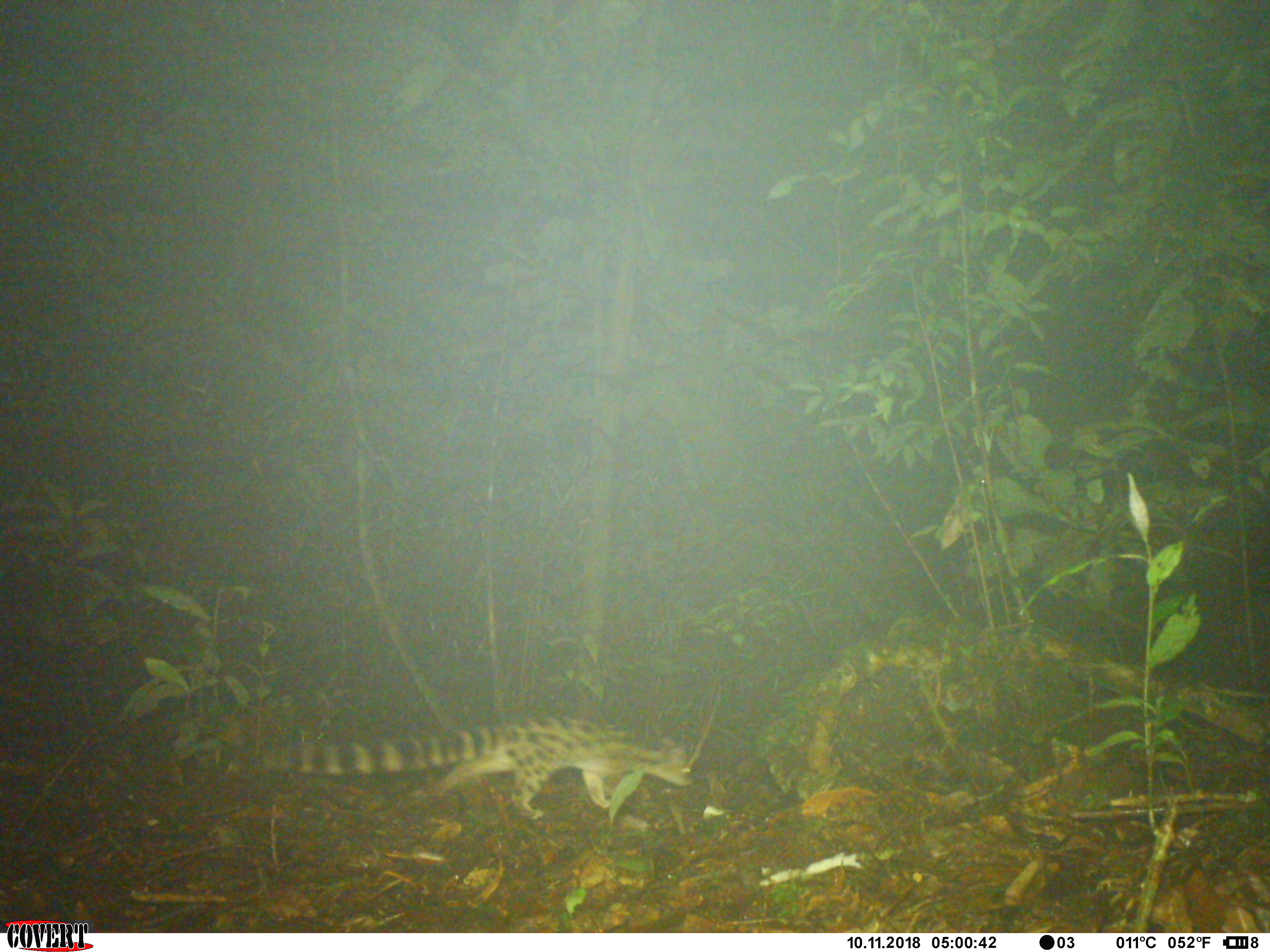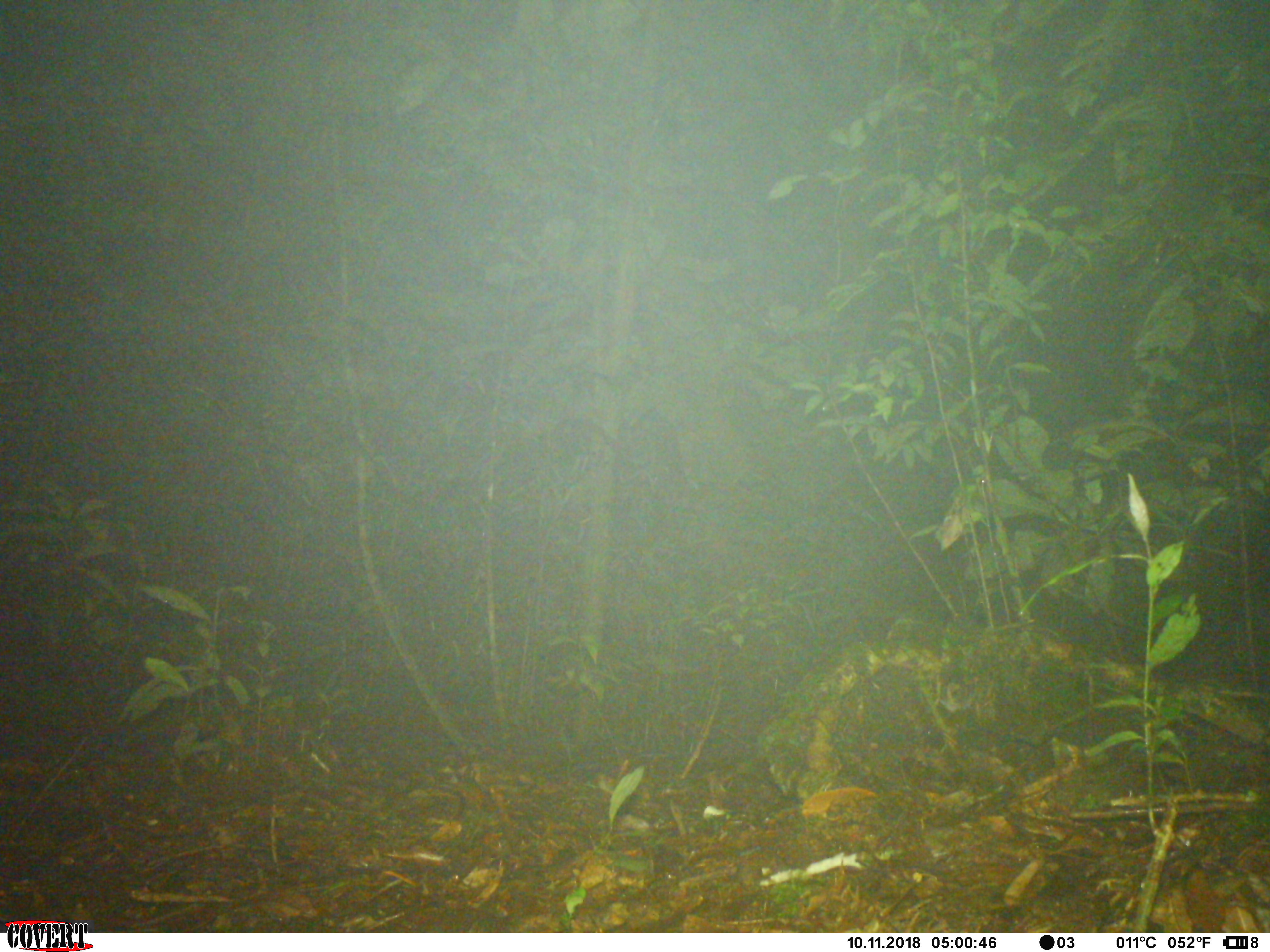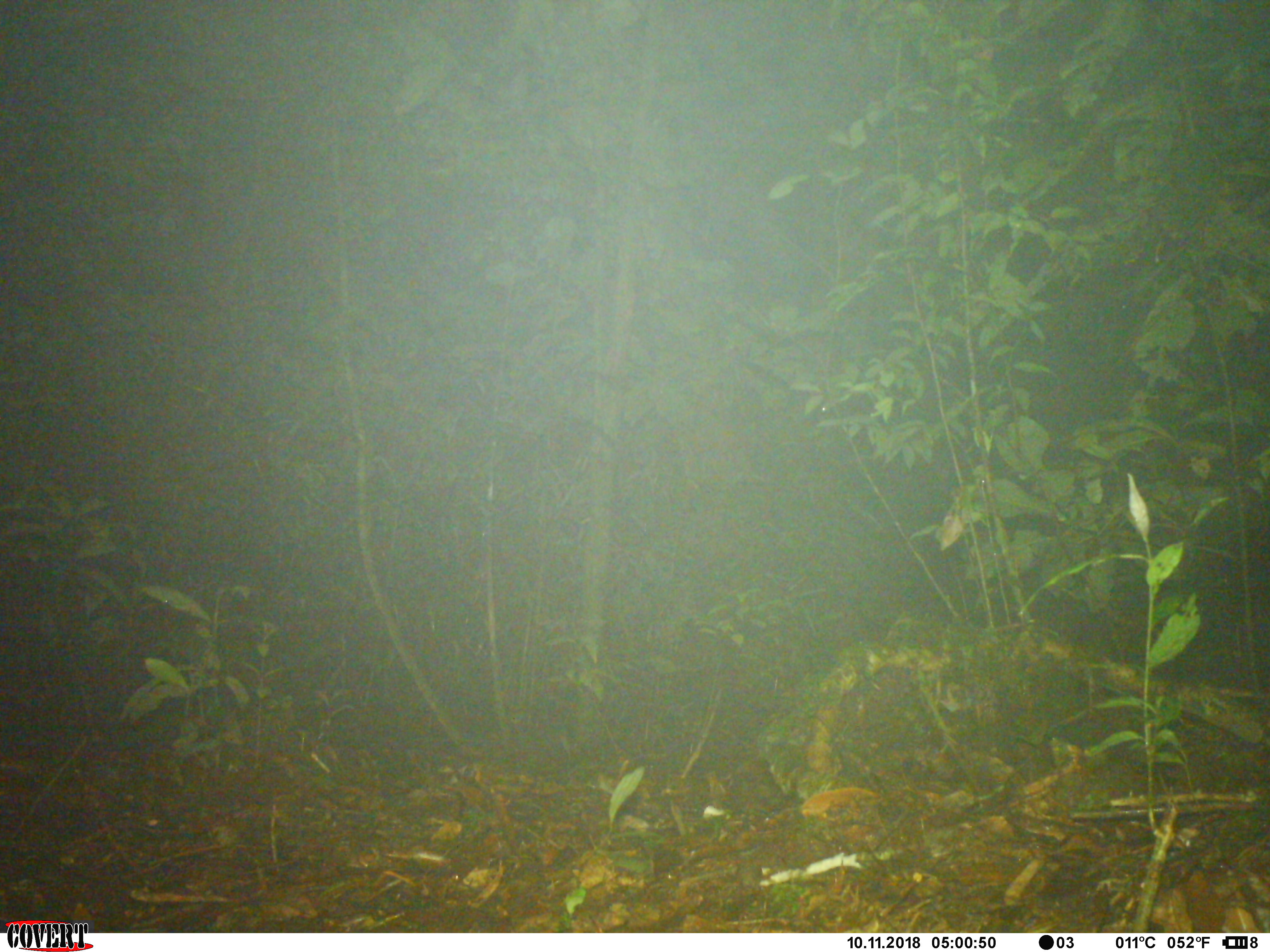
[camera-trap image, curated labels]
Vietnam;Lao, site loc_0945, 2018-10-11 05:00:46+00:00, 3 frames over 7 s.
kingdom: Animalia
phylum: Chordata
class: Mammalia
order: Carnivora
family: Prionodontidae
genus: Prionodon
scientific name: Prionodon pardicolor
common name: spotted linsang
Spotted linsang (Prionodon pardicolor). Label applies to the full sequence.